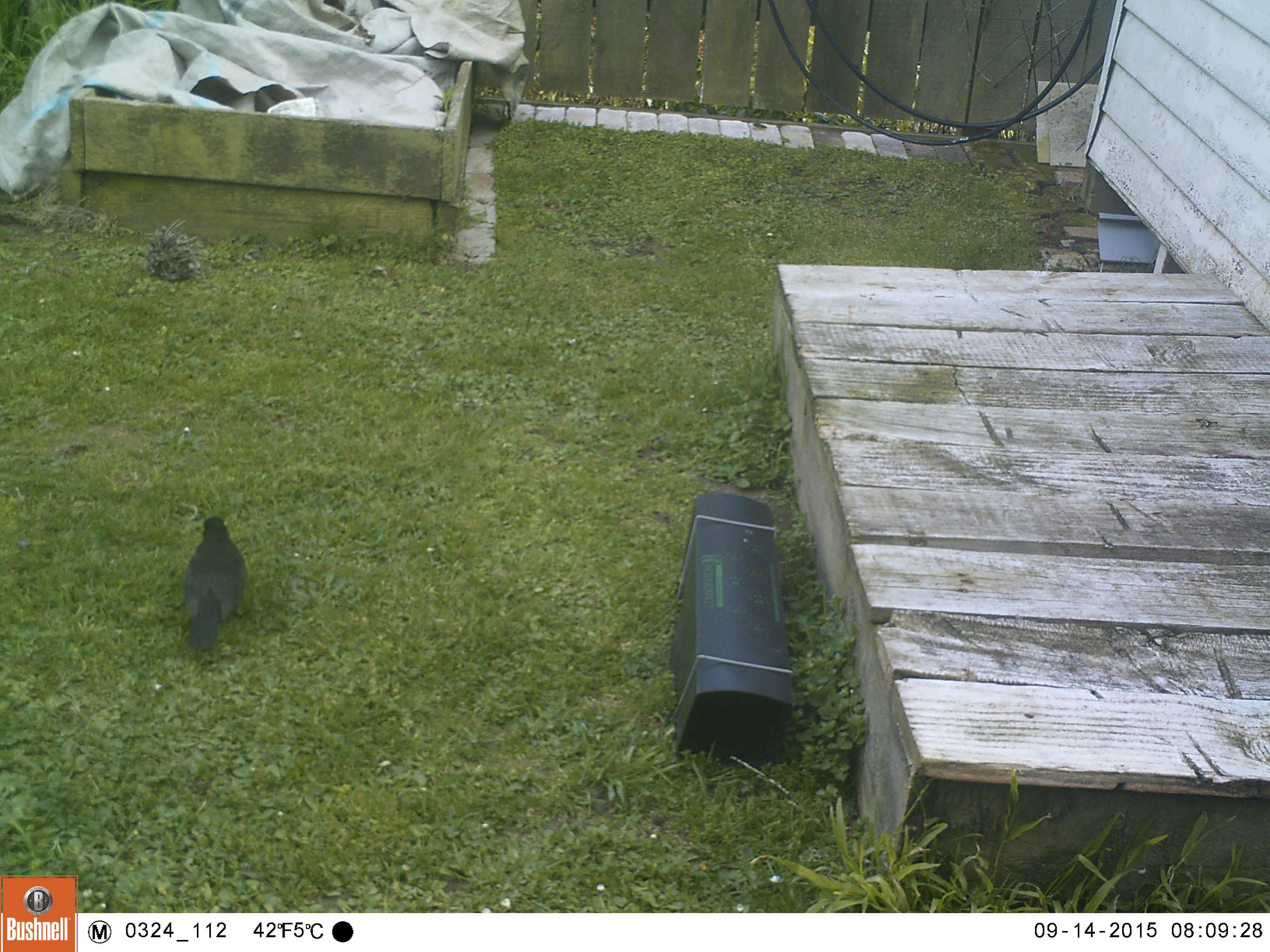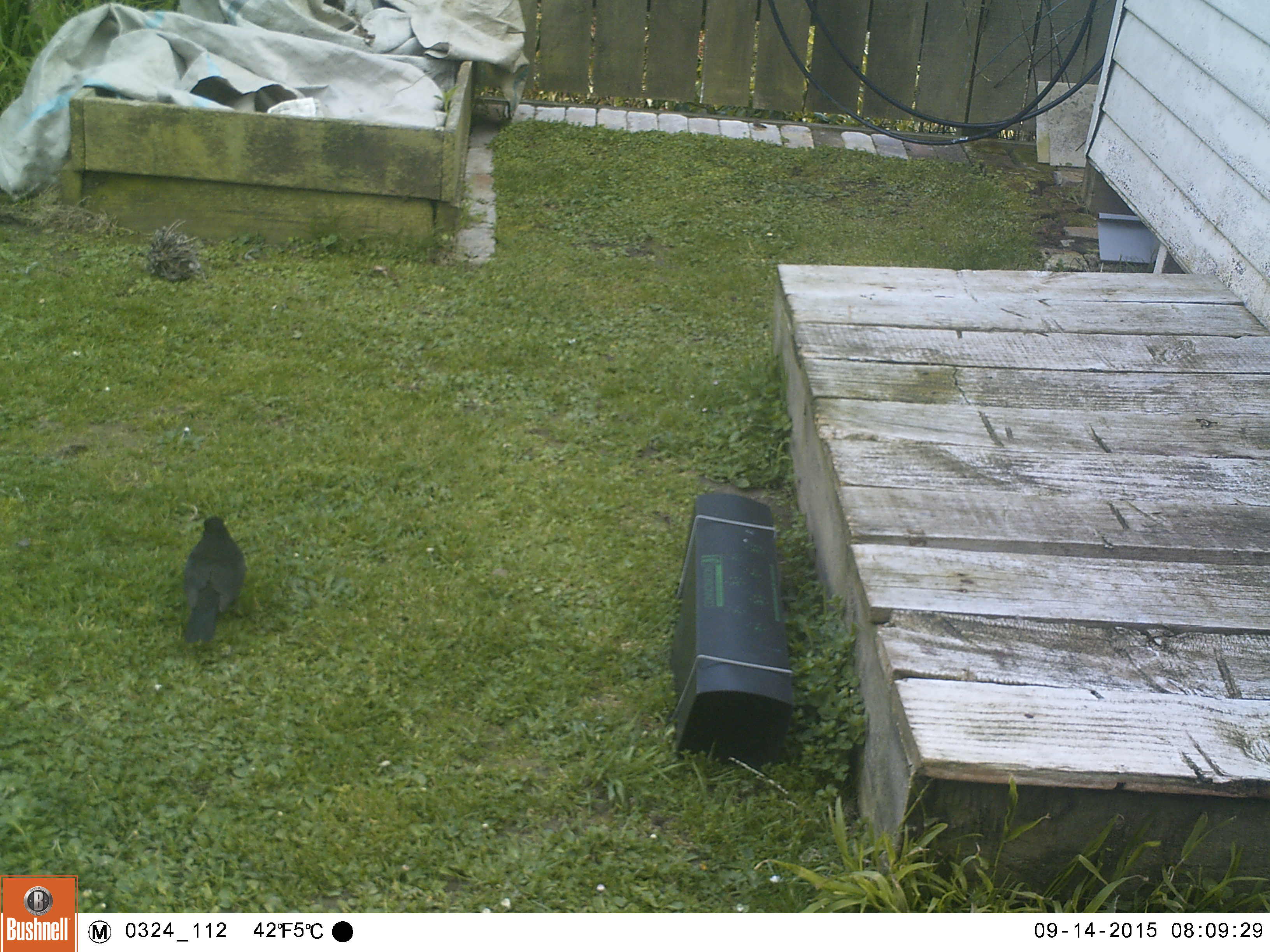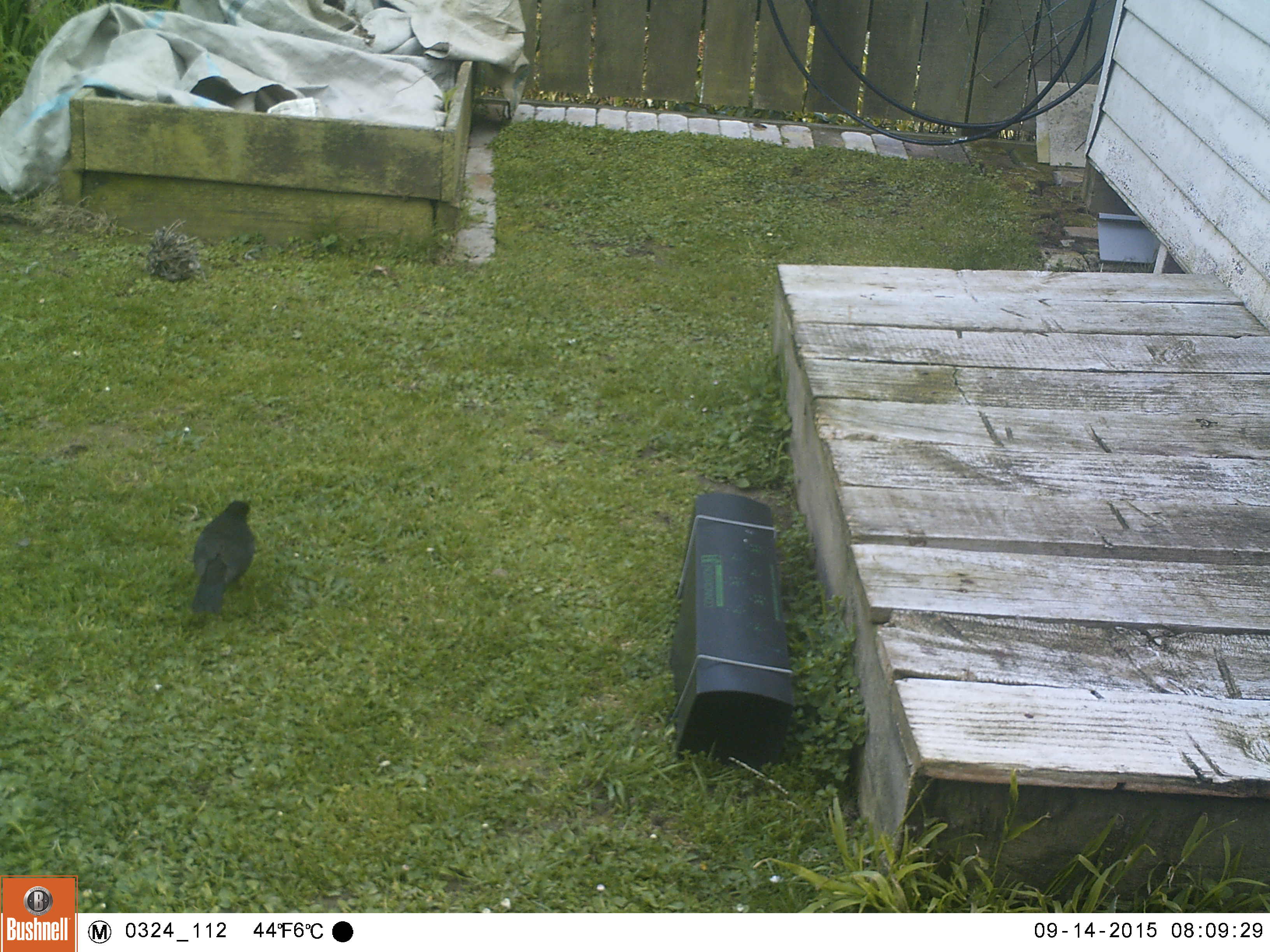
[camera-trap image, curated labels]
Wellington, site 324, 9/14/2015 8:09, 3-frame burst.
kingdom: Animalia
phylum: Chordata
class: Aves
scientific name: Aves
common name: bird